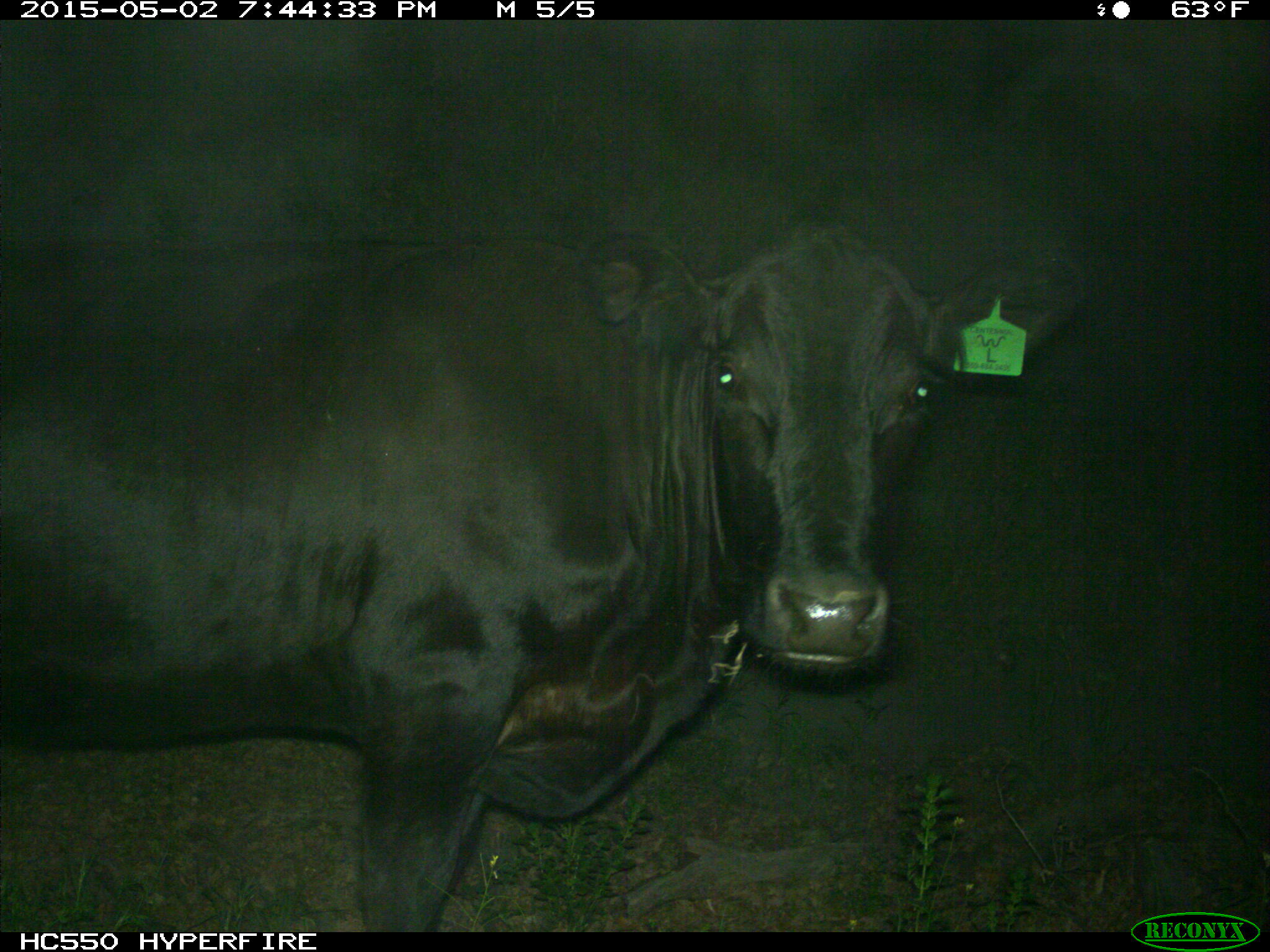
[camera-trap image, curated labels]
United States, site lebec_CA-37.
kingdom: Animalia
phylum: Chordata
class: Mammalia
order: Artiodactyla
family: Bovidae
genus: Bos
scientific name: Bos taurus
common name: domestic cow